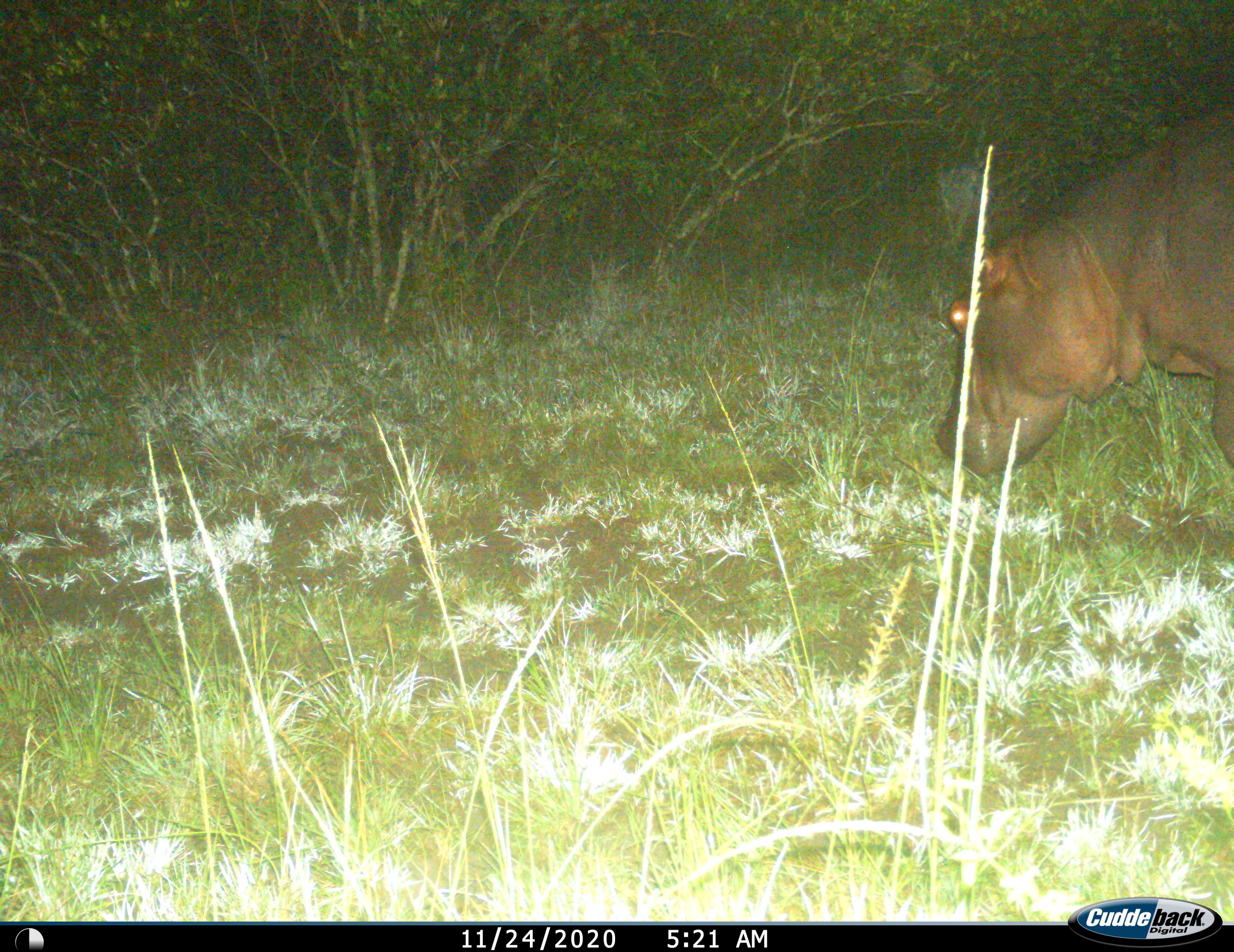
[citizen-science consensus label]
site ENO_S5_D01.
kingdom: Animalia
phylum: Chordata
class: Mammalia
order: Artiodactyla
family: Hippopotamidae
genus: Hippopotamus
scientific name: Hippopotamus amphibius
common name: hippopotamus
Hippopotamus (Hippopotamus amphibius), count 1. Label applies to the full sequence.